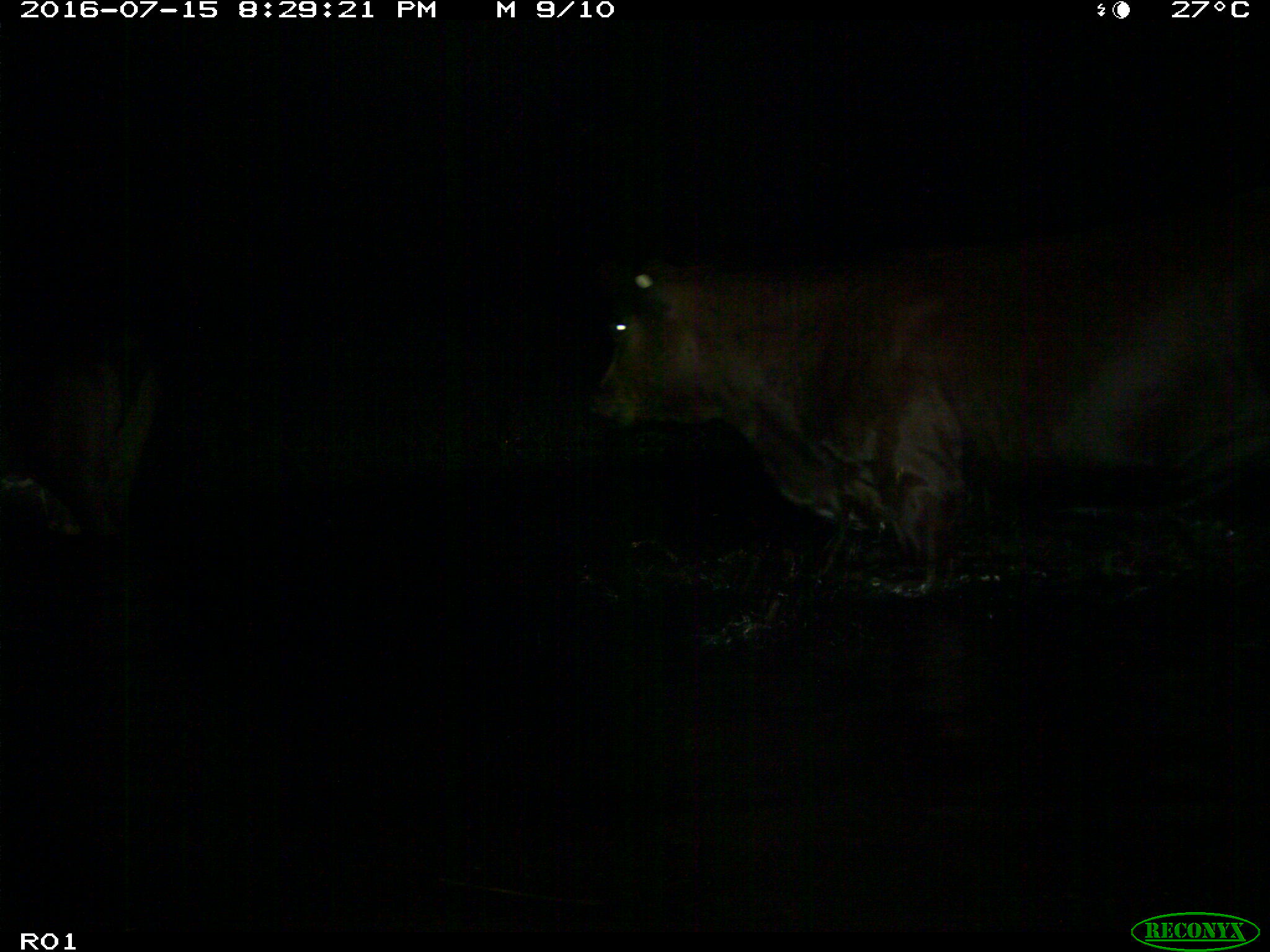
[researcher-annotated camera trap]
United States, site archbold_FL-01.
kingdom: Animalia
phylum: Chordata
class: Mammalia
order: Artiodactyla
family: Bovidae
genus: Bos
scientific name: Bos taurus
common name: domestic cow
Bos taurus (domestic cow).